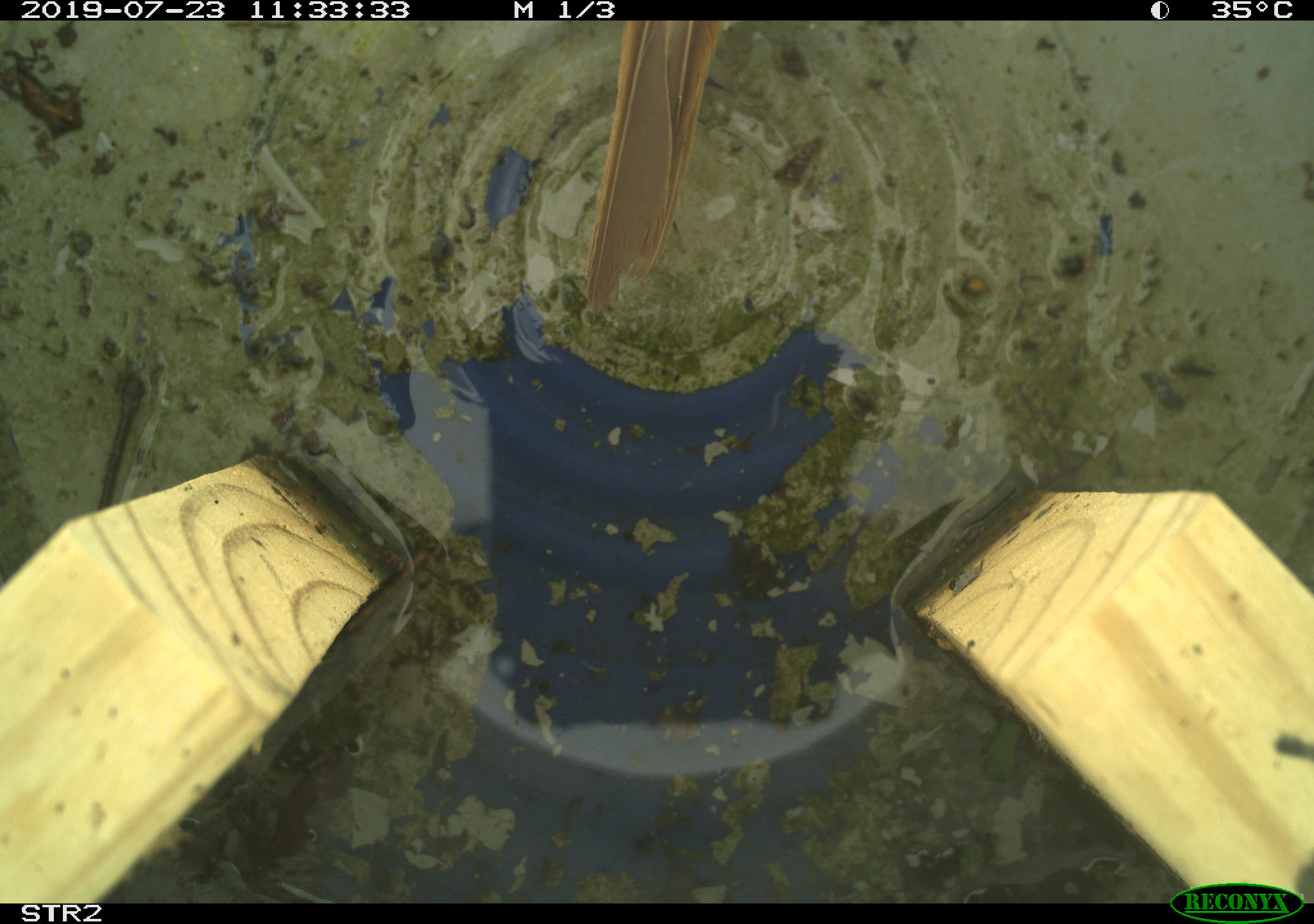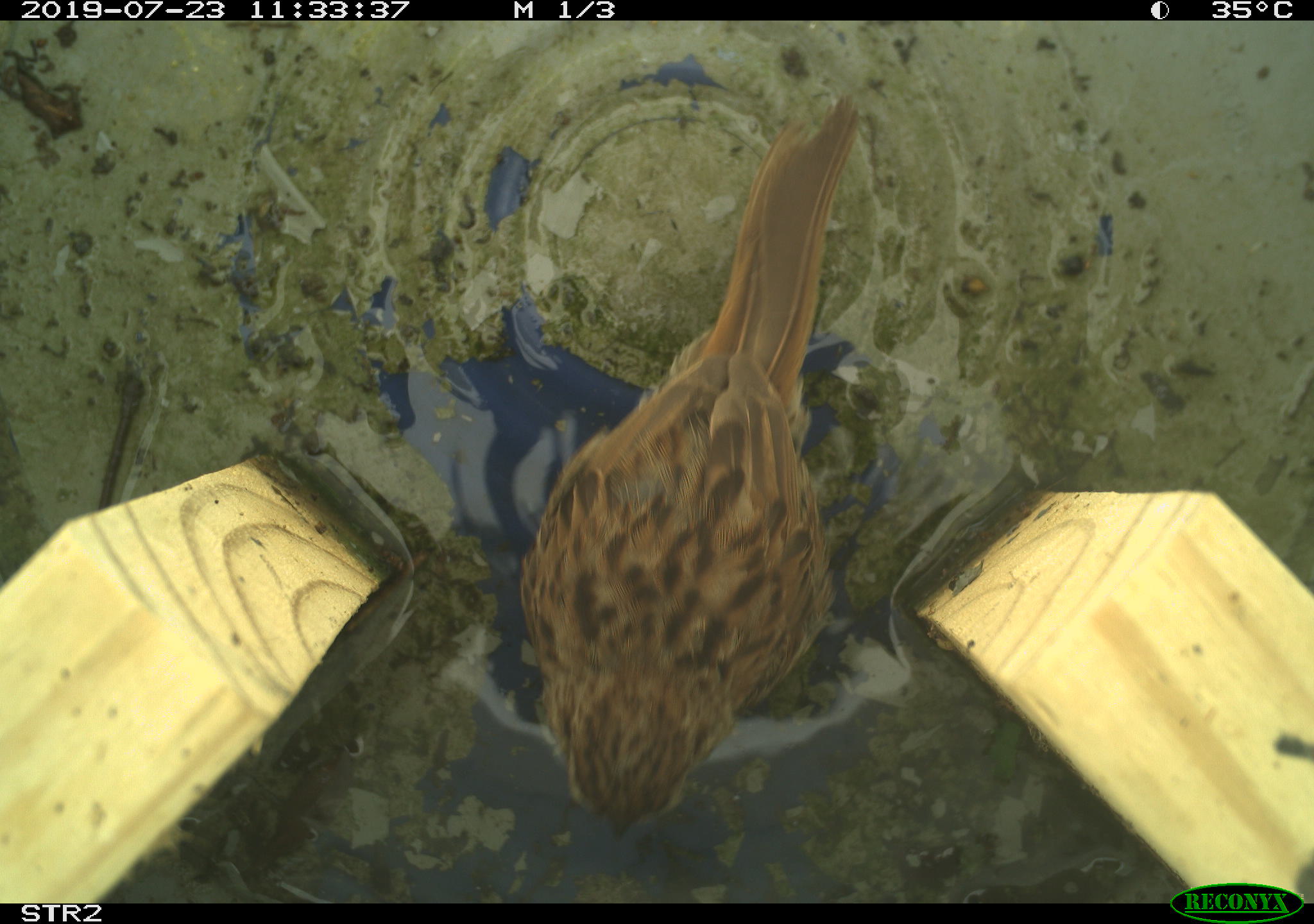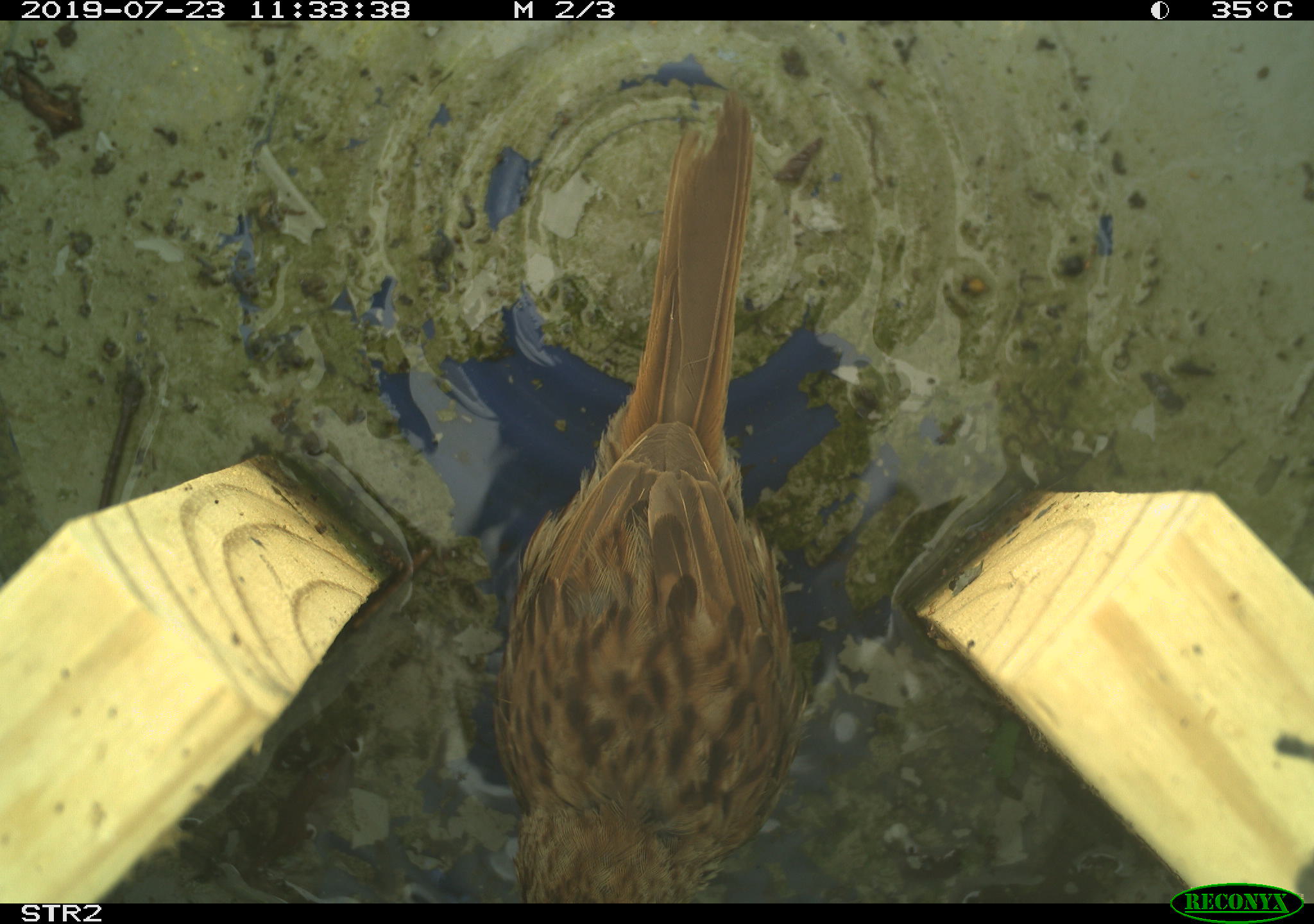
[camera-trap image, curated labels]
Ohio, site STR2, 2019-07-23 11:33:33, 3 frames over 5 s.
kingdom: Animalia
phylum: Chordata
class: Aves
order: Passeriformes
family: Passerellidae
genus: Melospiza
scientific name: Melospiza melodia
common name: song sparrow